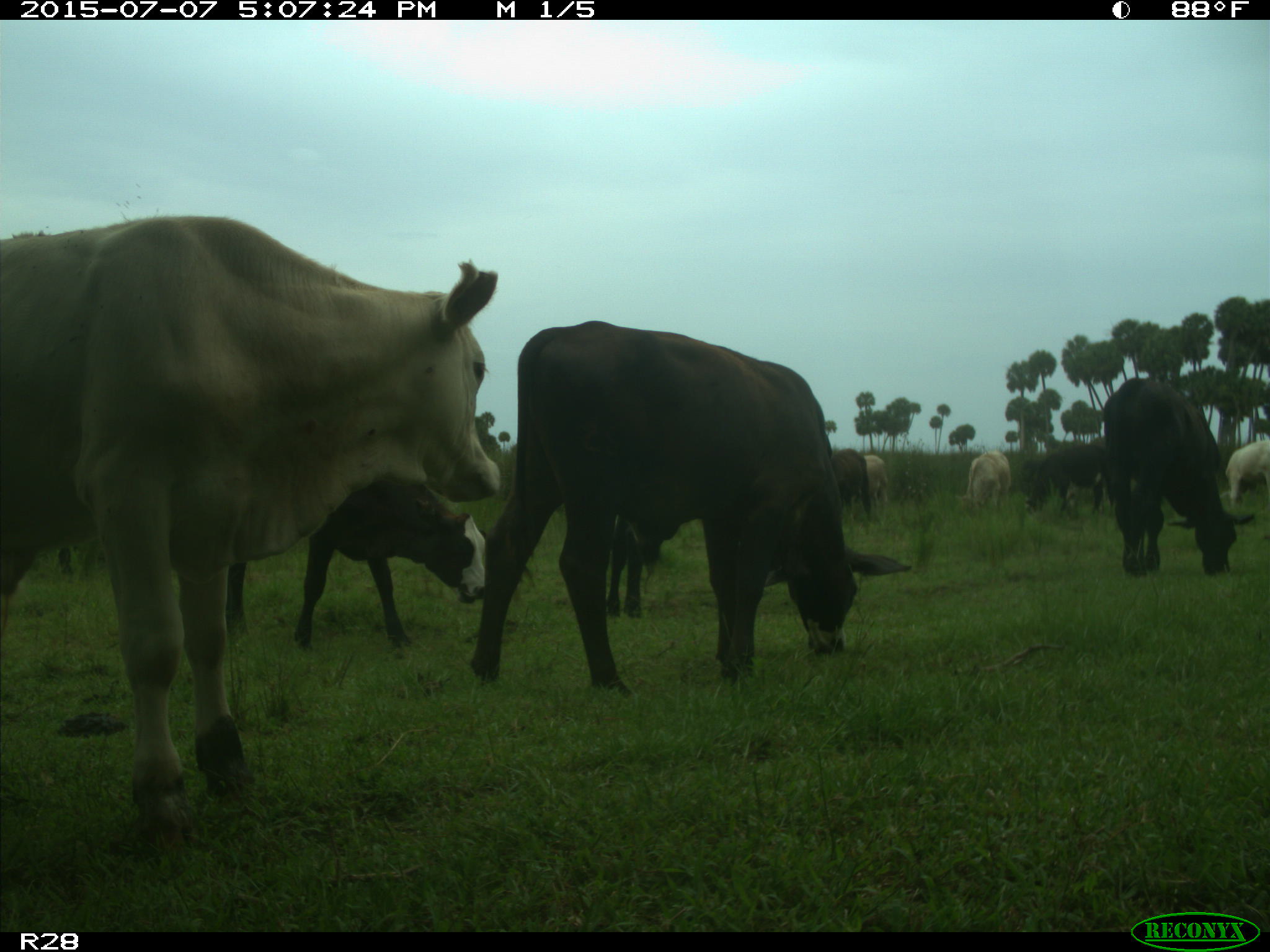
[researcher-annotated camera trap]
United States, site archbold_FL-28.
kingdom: Animalia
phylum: Chordata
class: Mammalia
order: Artiodactyla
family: Bovidae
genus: Bos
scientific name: Bos taurus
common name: domestic cow